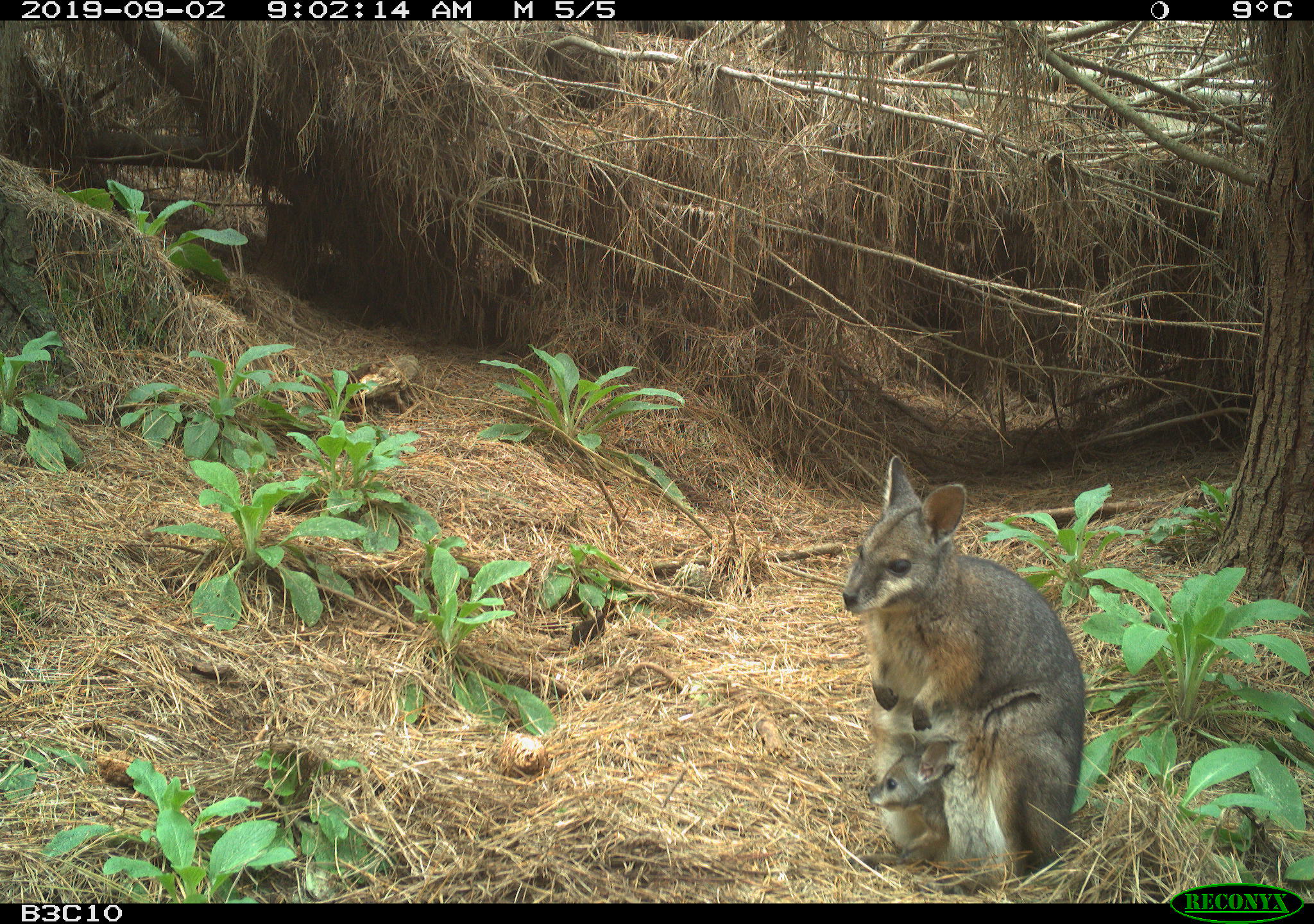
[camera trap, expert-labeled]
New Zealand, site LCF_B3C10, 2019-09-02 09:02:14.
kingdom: Animalia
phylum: Chordata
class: Mammalia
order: Diprotodontia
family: Macropodidae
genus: Notamacropus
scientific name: Notamacropus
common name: wallaby